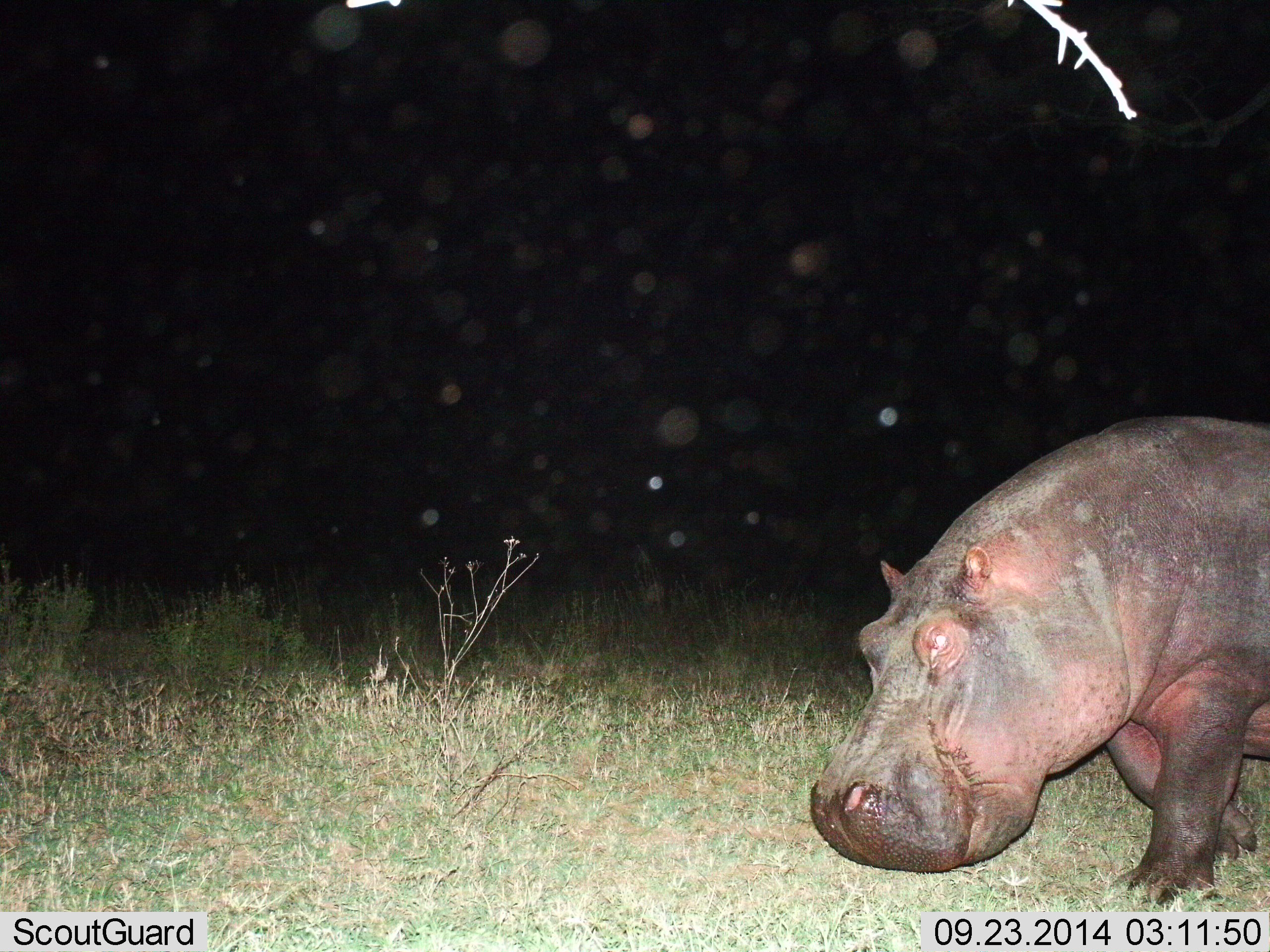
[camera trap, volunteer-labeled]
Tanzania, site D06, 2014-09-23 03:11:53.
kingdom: Animalia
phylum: Chordata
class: Mammalia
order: Artiodactyla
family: Hippopotamidae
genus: Hippopotamus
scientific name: Hippopotamus amphibius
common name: hippopotamus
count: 1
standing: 20%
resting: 0%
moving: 90%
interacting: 0%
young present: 0%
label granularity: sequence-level